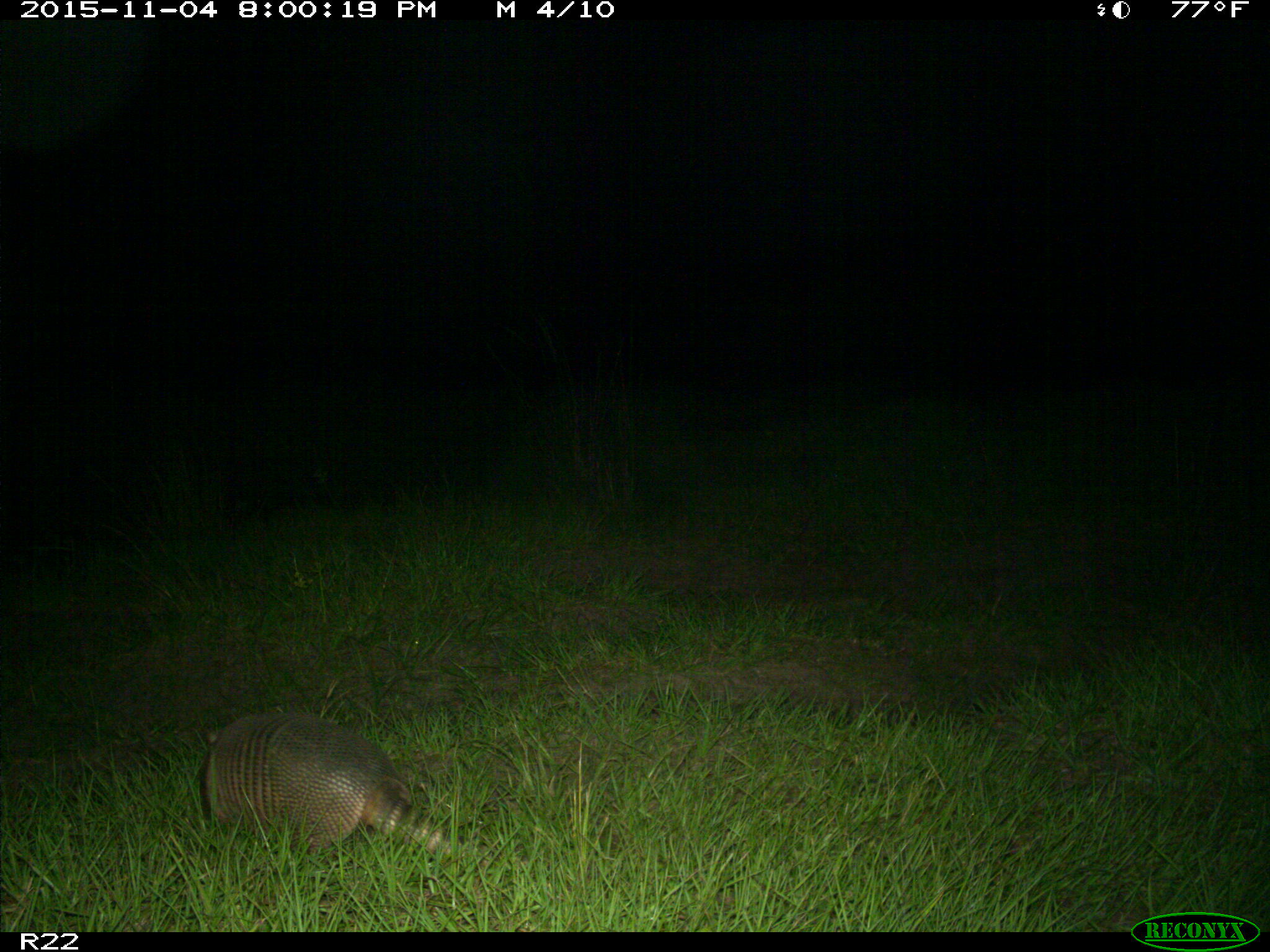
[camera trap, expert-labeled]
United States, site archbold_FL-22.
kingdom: Animalia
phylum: Chordata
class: Mammalia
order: Cingulata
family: Dasypodidae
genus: Dasypus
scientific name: Dasypus novemcinctus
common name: nine-banded armadillo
Dasypus novemcinctus (nine-banded armadillo).